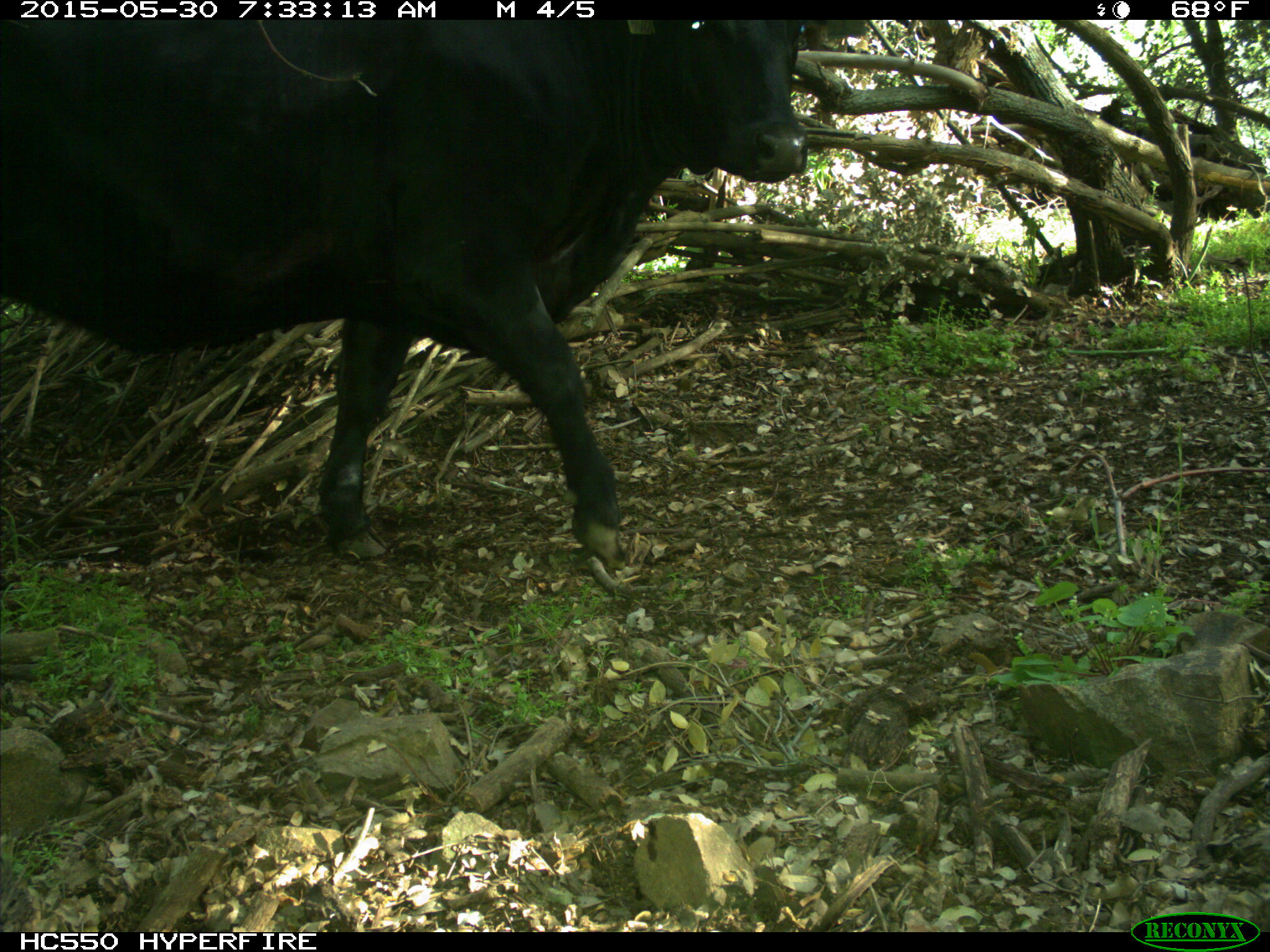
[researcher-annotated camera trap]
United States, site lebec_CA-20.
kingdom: Animalia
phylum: Chordata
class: Mammalia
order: Artiodactyla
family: Bovidae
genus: Bos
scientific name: Bos taurus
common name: domestic cow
Bos taurus (domestic cow).